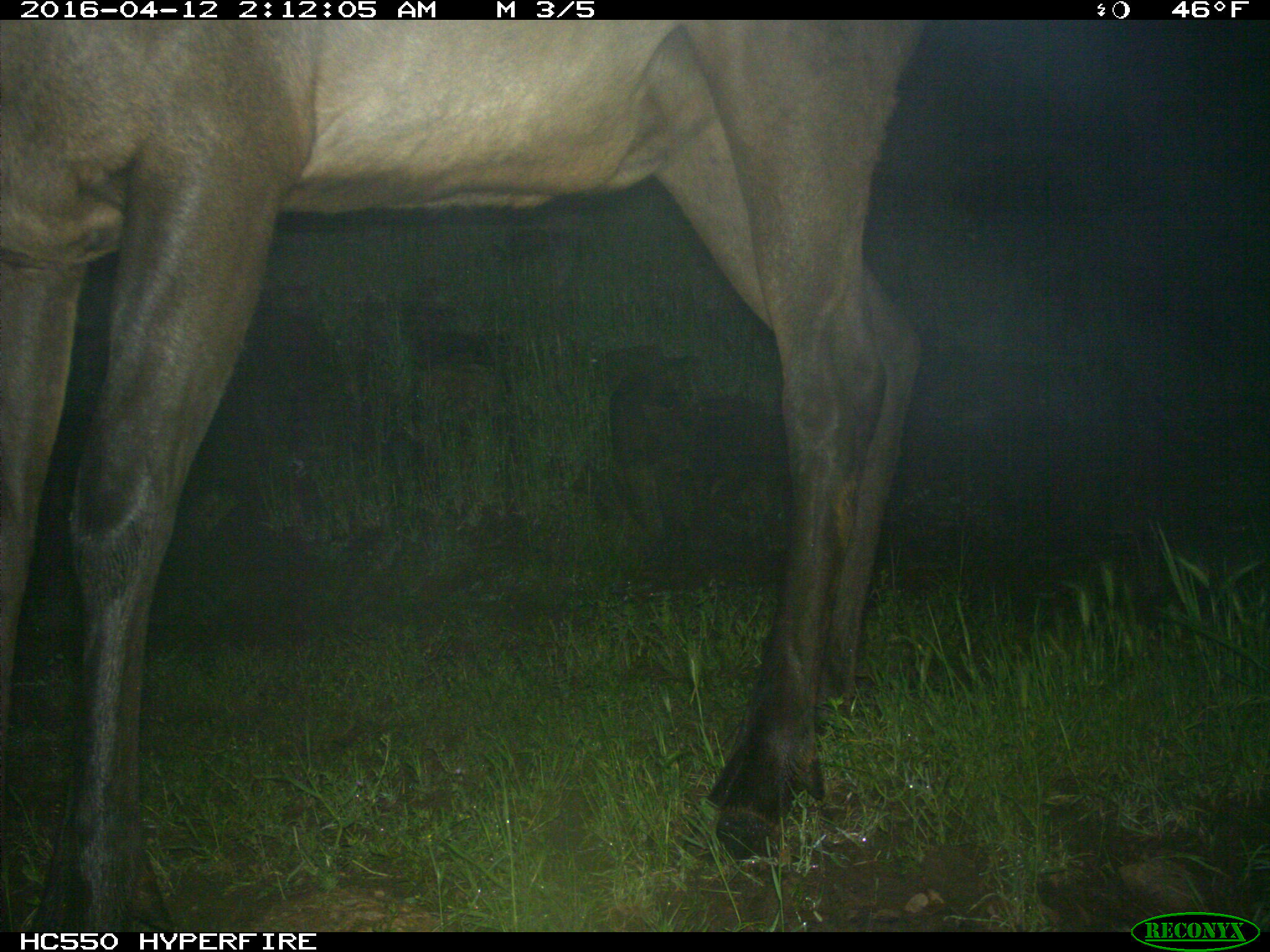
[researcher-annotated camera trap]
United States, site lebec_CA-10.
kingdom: Animalia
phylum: Chordata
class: Mammalia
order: Artiodactyla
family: Cervidae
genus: Cervus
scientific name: Cervus canadensis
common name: elk